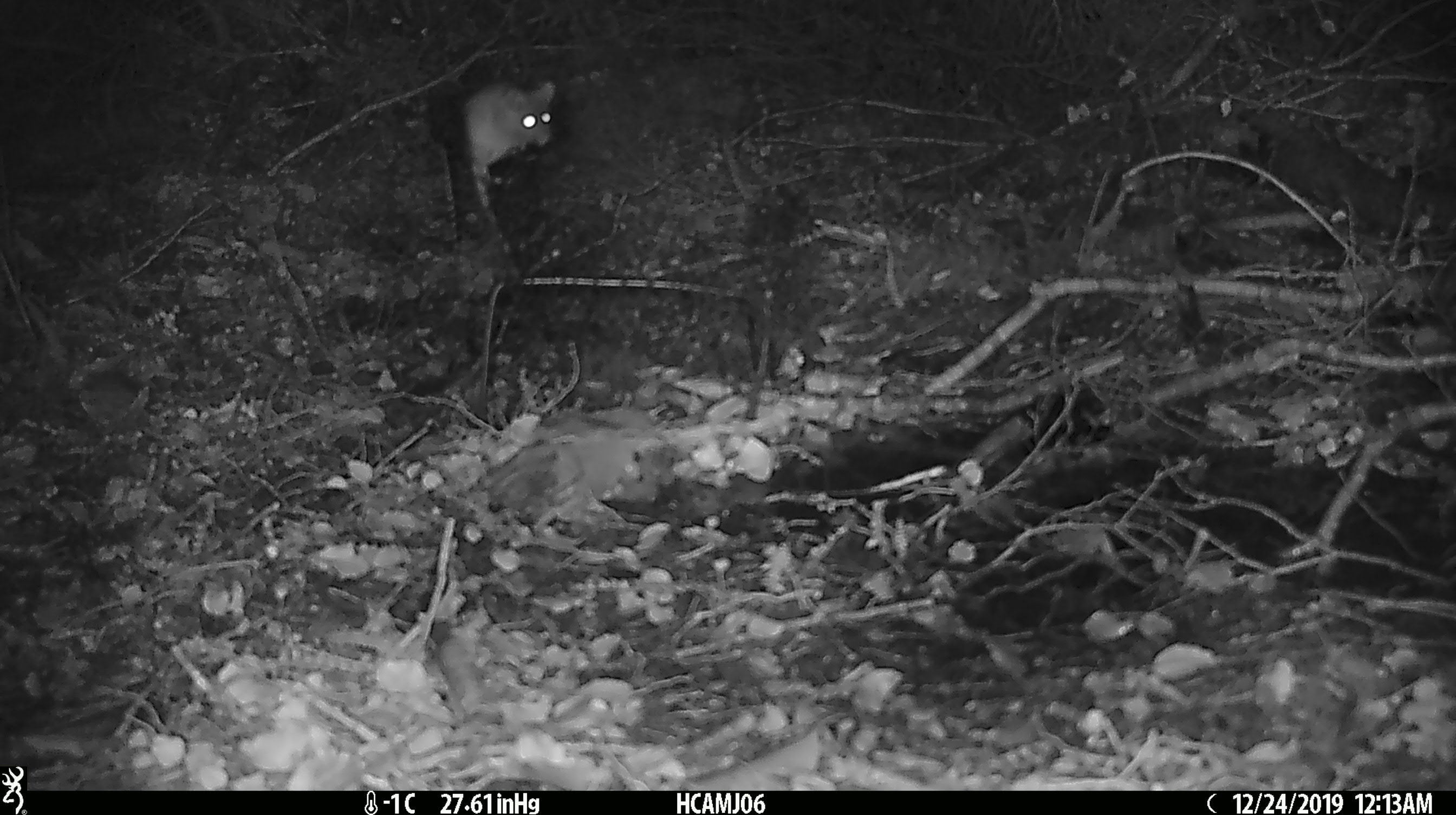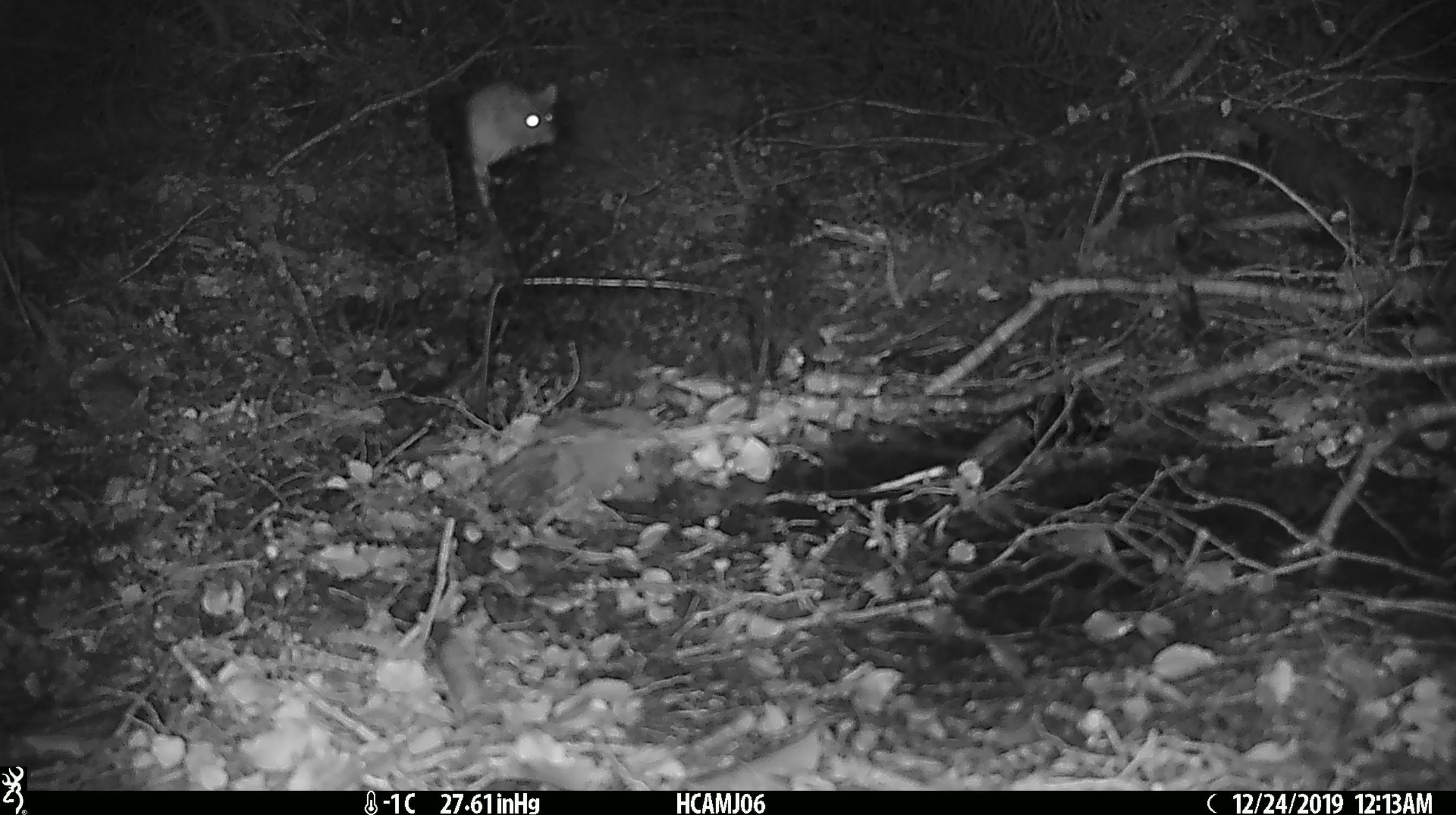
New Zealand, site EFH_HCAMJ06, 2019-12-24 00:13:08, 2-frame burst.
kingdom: Animalia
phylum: Chordata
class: Mammalia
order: Rodentia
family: Muridae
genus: Mus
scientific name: Mus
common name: mouse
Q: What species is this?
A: Mouse (Mus).